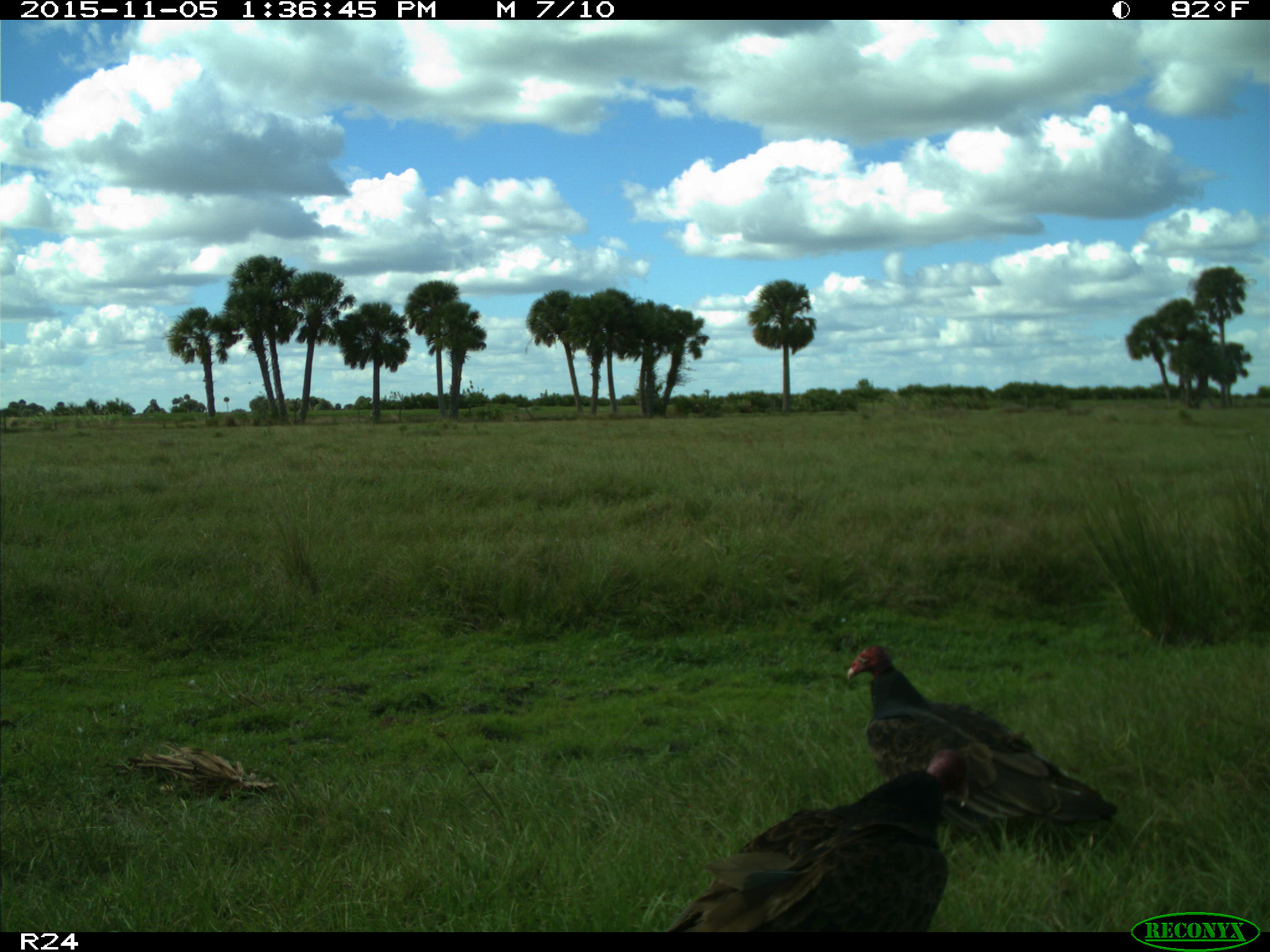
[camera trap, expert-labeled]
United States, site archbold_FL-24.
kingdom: Animalia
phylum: Chordata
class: Aves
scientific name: Aves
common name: birds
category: unidentified bird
Unidentified bird (birds) (Aves).